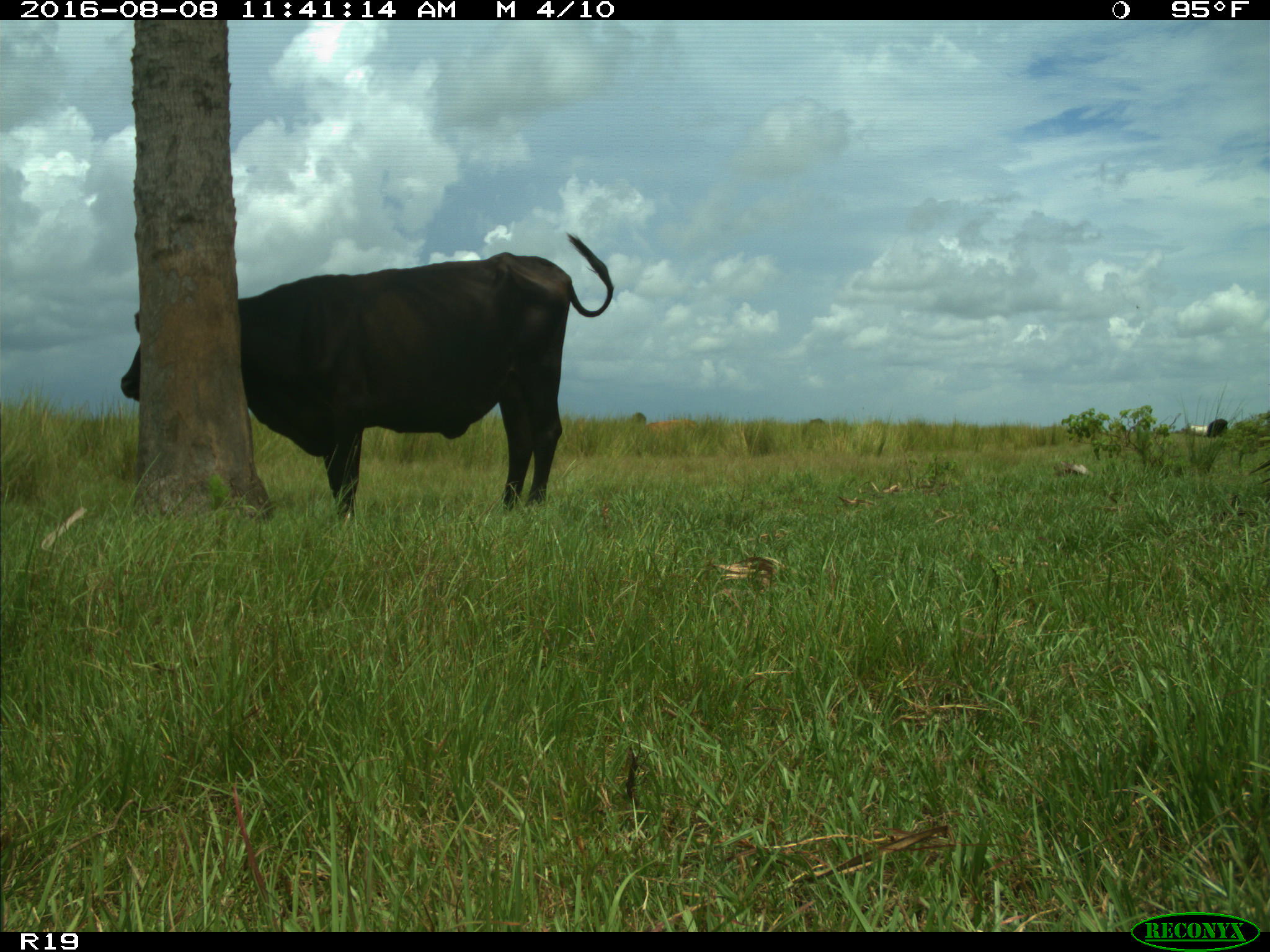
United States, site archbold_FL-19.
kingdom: Animalia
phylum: Chordata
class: Mammalia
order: Artiodactyla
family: Bovidae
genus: Bos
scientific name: Bos taurus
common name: domestic cow